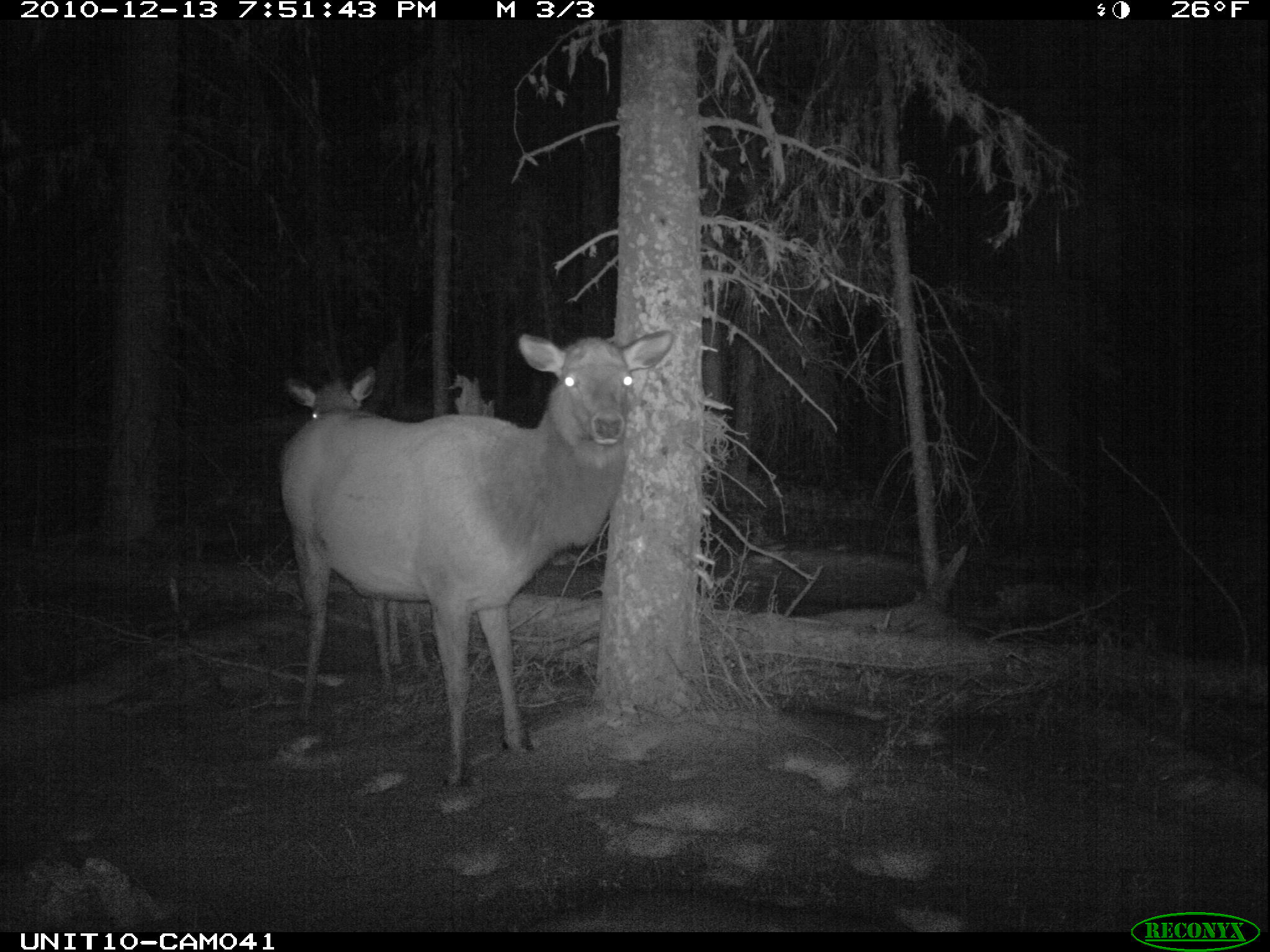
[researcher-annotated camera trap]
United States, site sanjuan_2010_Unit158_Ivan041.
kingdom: Animalia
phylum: Chordata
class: Mammalia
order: Artiodactyla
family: Cervidae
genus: Cervus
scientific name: Cervus elaphus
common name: red deer